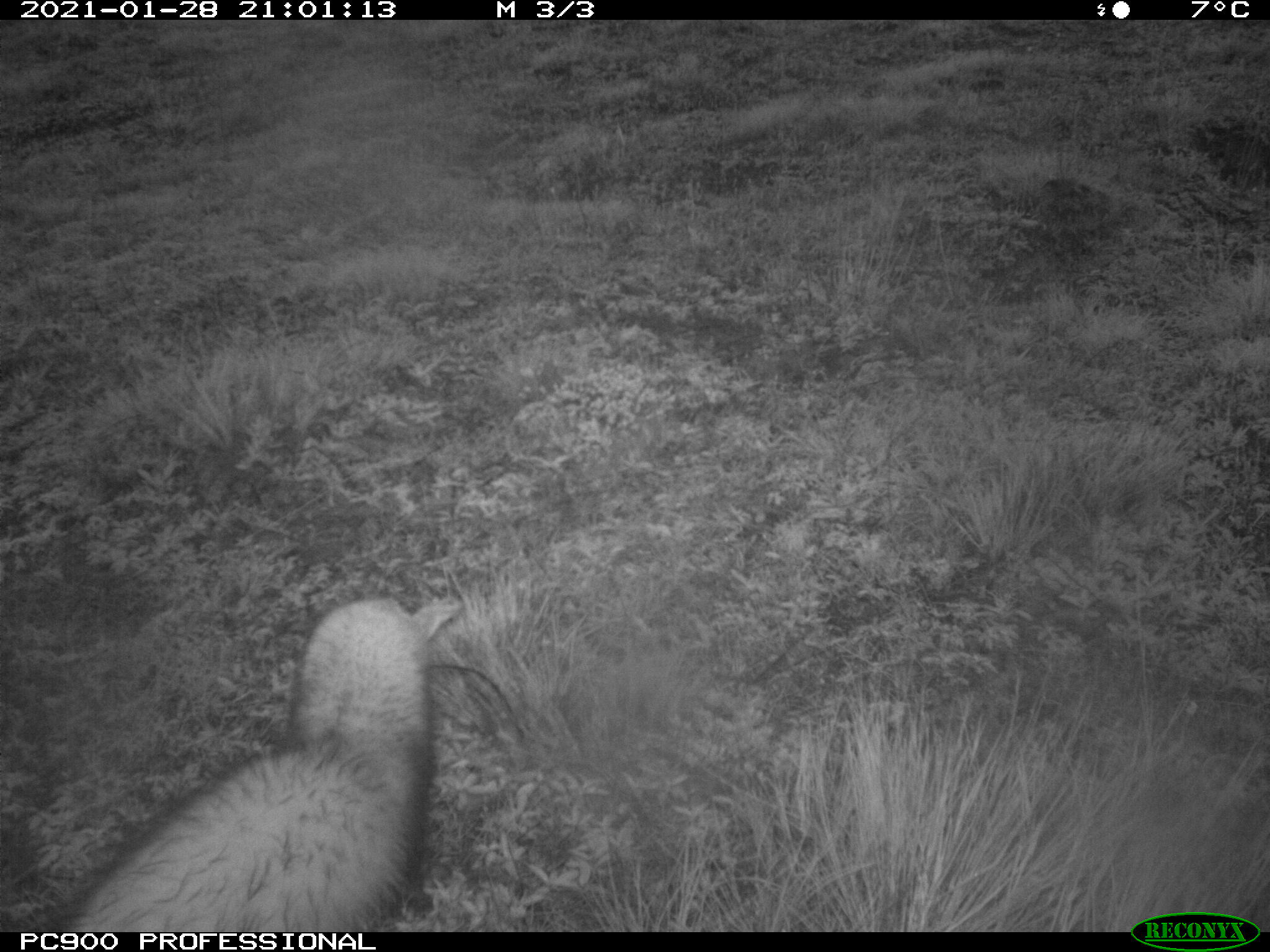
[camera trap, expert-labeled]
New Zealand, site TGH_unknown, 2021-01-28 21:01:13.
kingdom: Animalia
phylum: Chordata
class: Mammalia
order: Carnivora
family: Mustelidae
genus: Mustela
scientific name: Mustela furo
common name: ferret